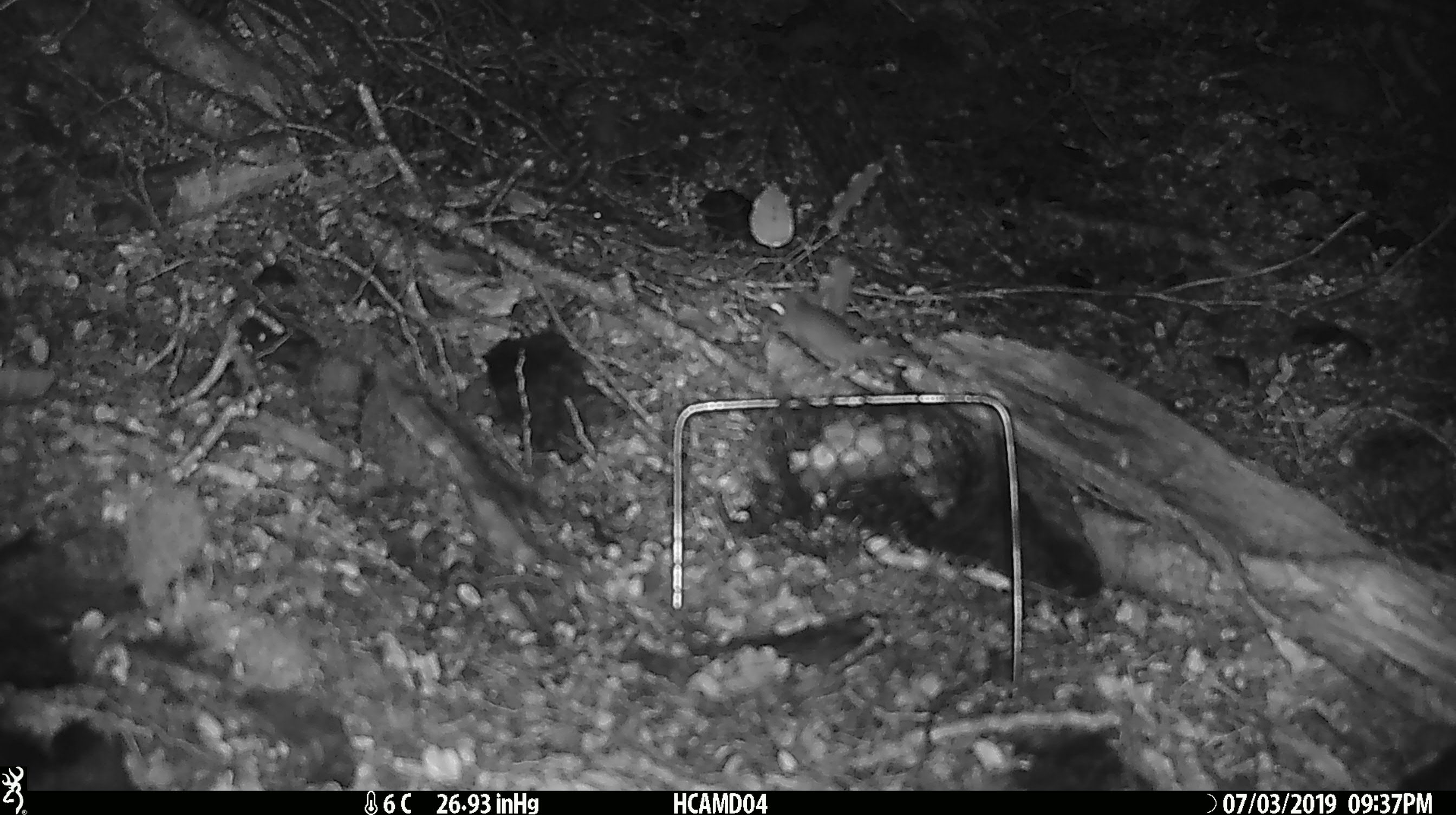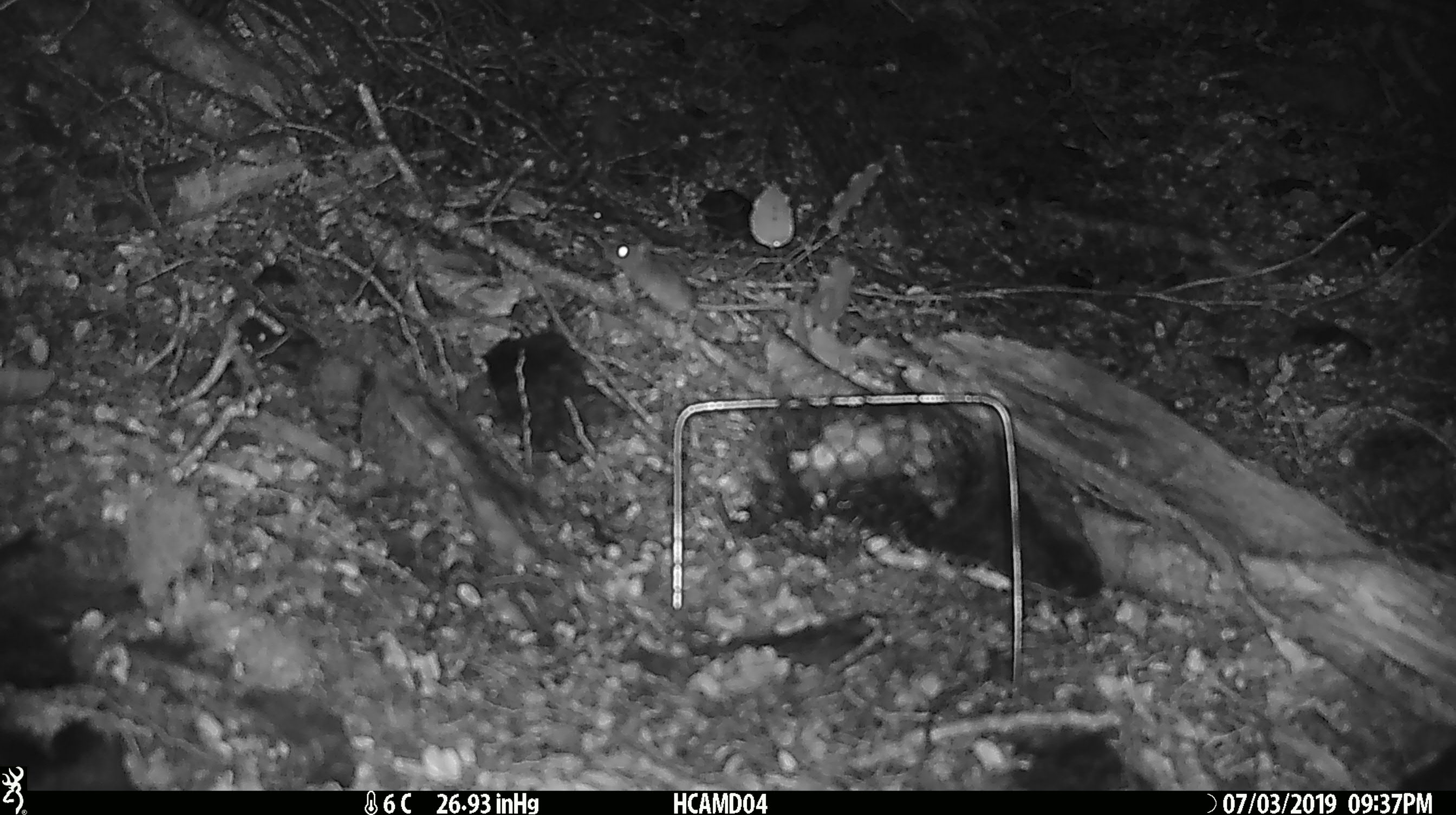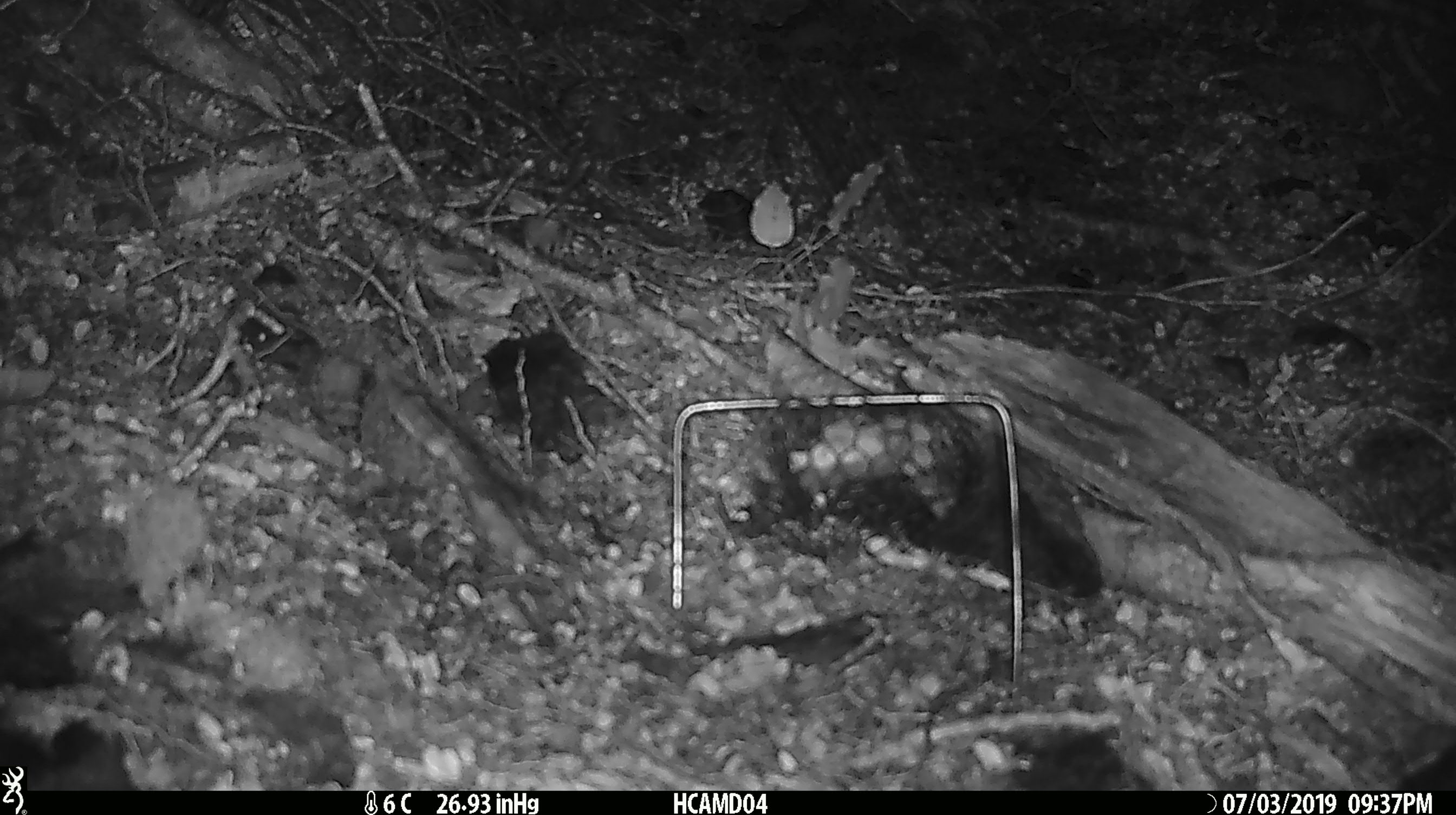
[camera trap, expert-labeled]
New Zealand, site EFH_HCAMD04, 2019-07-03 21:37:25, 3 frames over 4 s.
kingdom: Animalia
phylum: Chordata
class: Mammalia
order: Rodentia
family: Muridae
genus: Mus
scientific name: Mus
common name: mouse